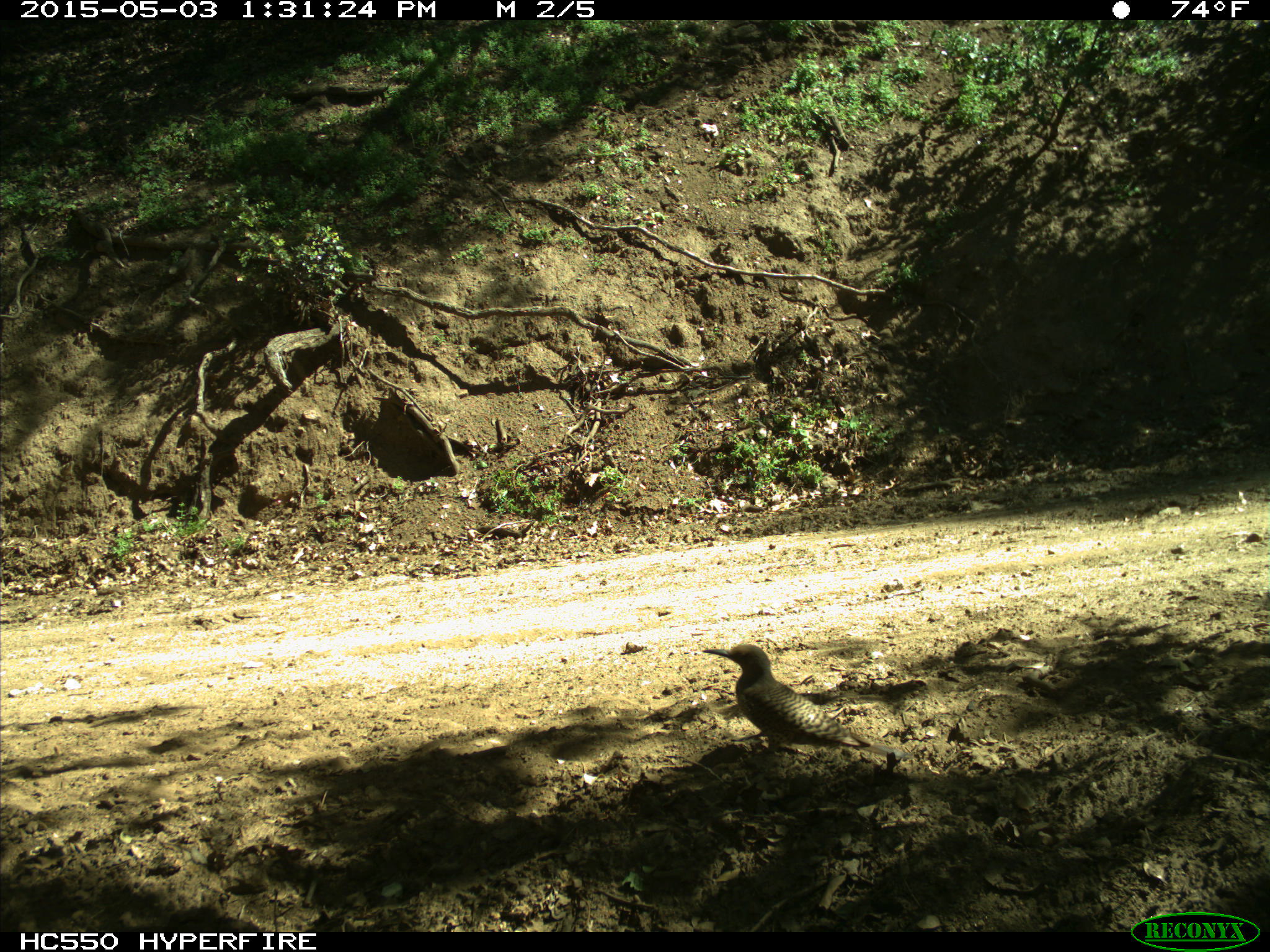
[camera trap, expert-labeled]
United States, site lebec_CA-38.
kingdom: Animalia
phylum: Chordata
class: Aves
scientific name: Aves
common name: birds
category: unidentified bird